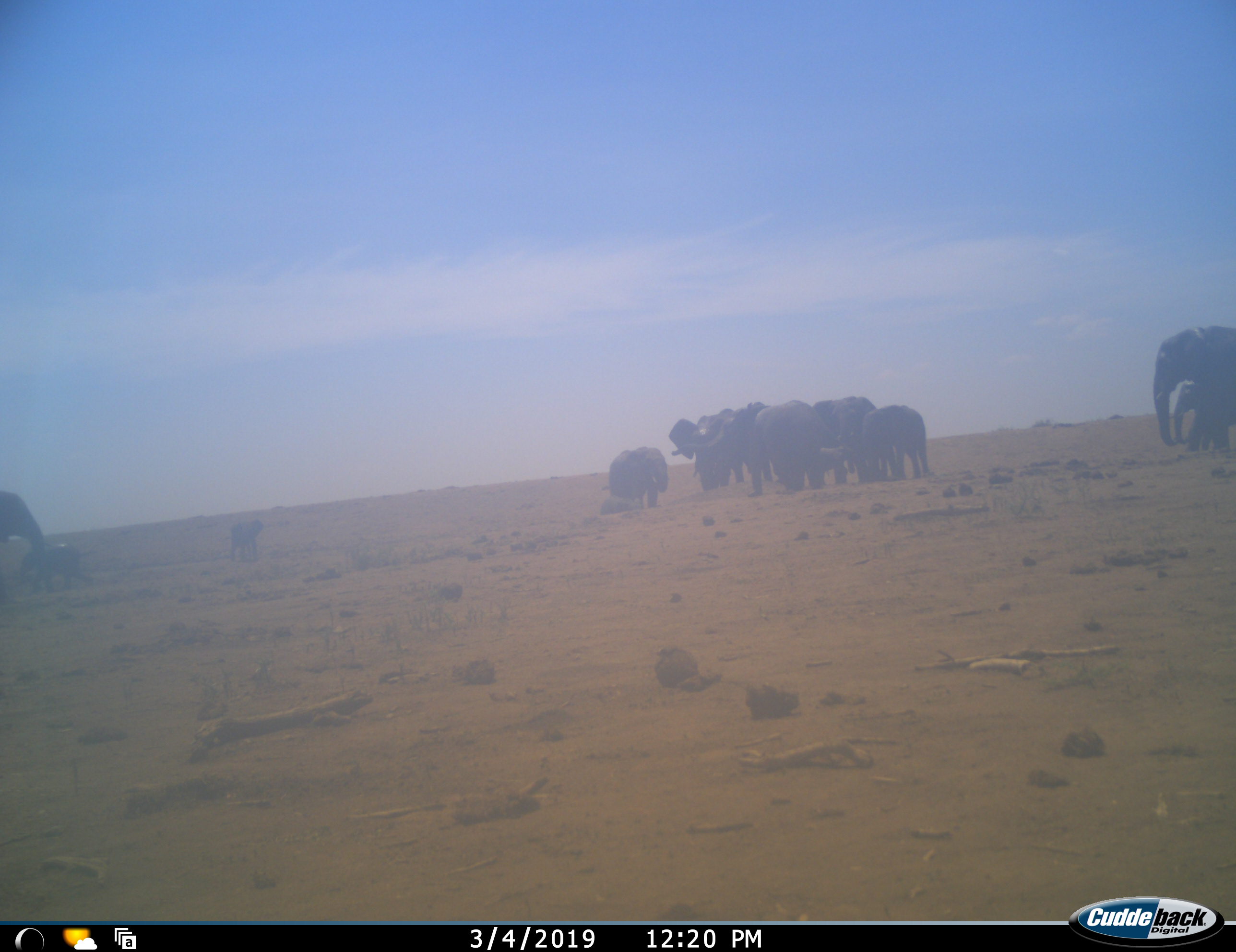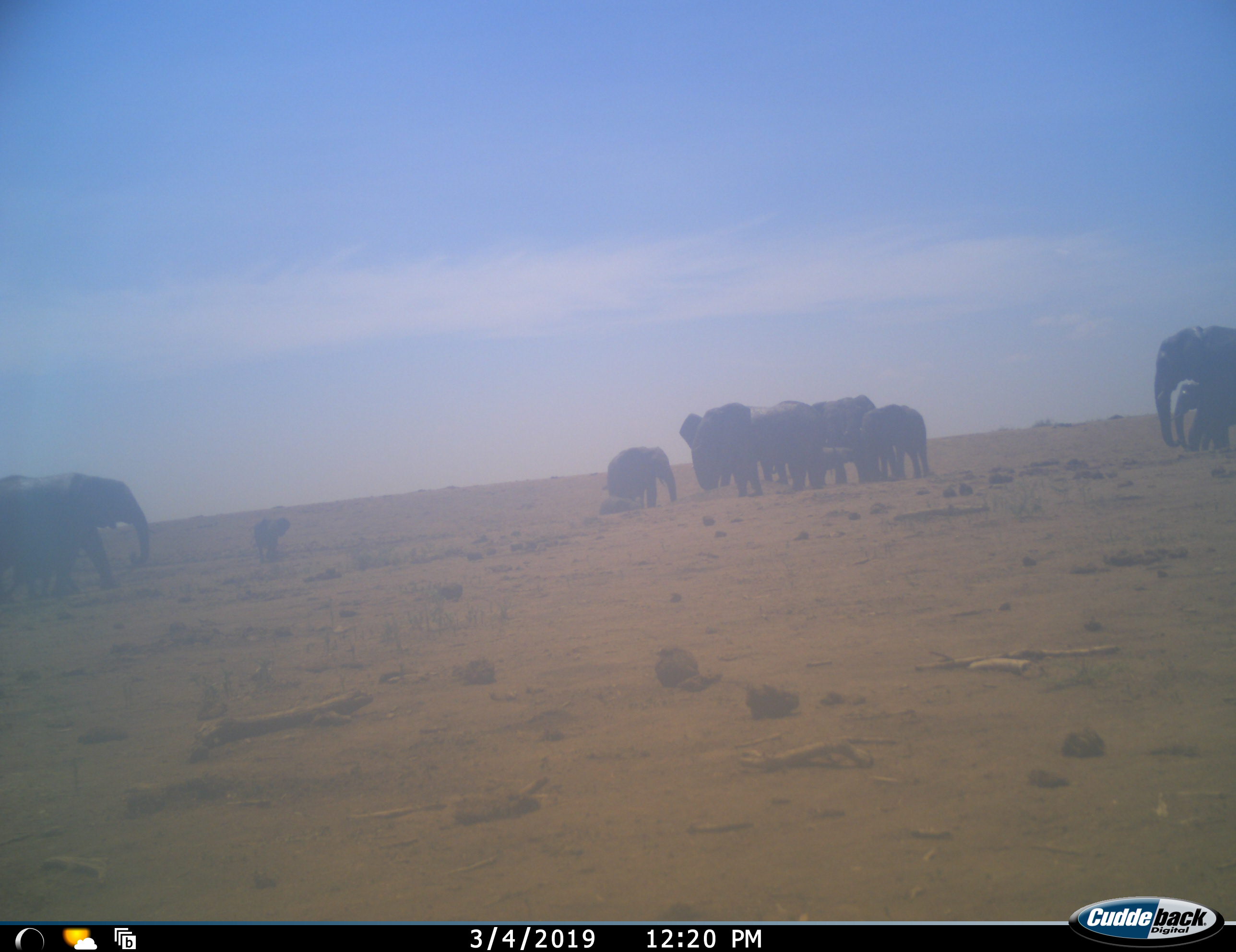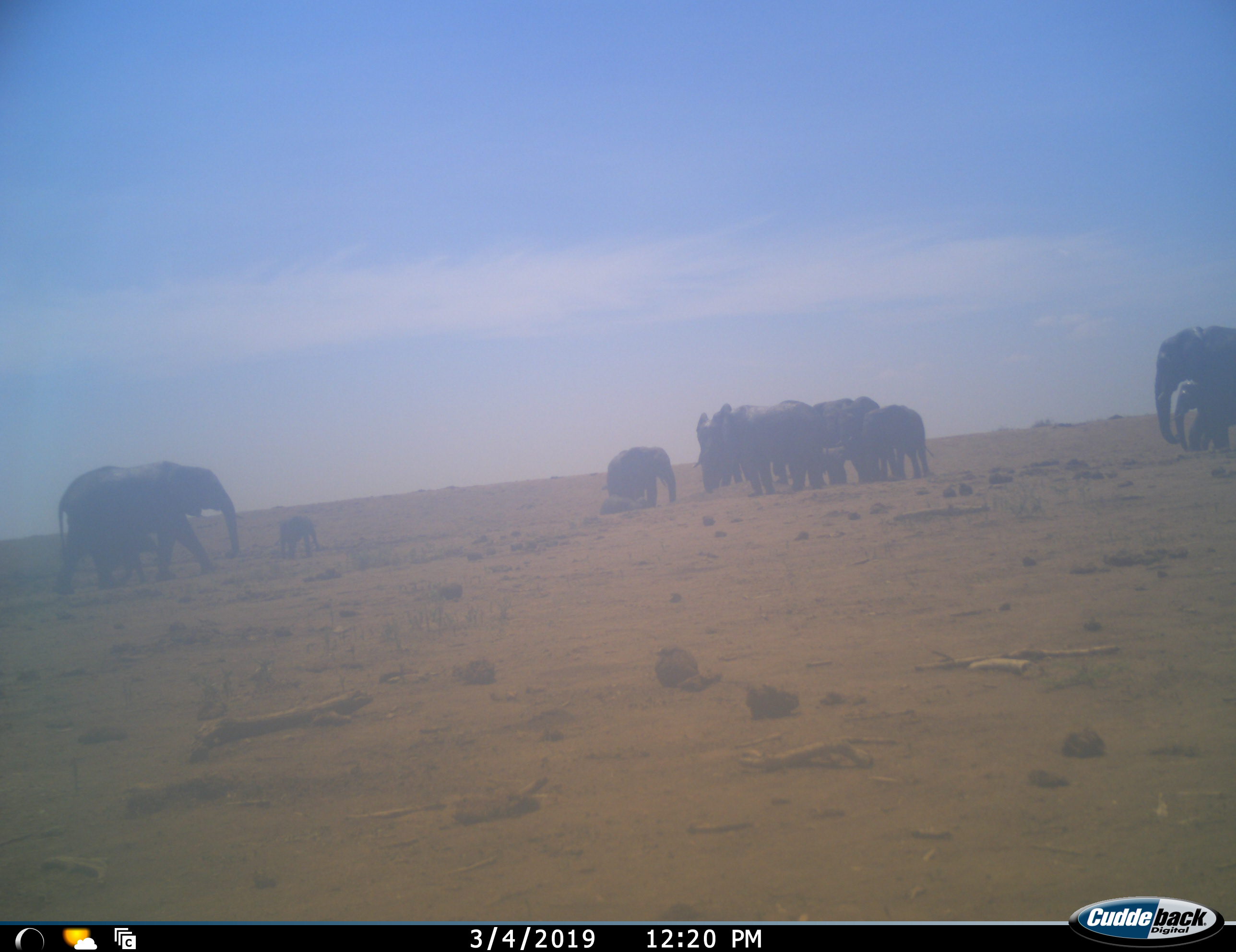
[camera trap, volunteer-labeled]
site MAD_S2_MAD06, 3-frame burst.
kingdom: Animalia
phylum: Chordata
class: Mammalia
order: Proboscidea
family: Elephantidae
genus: Loxodonta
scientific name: Loxodonta africana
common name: african bush elephant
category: elephant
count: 11-50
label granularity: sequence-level